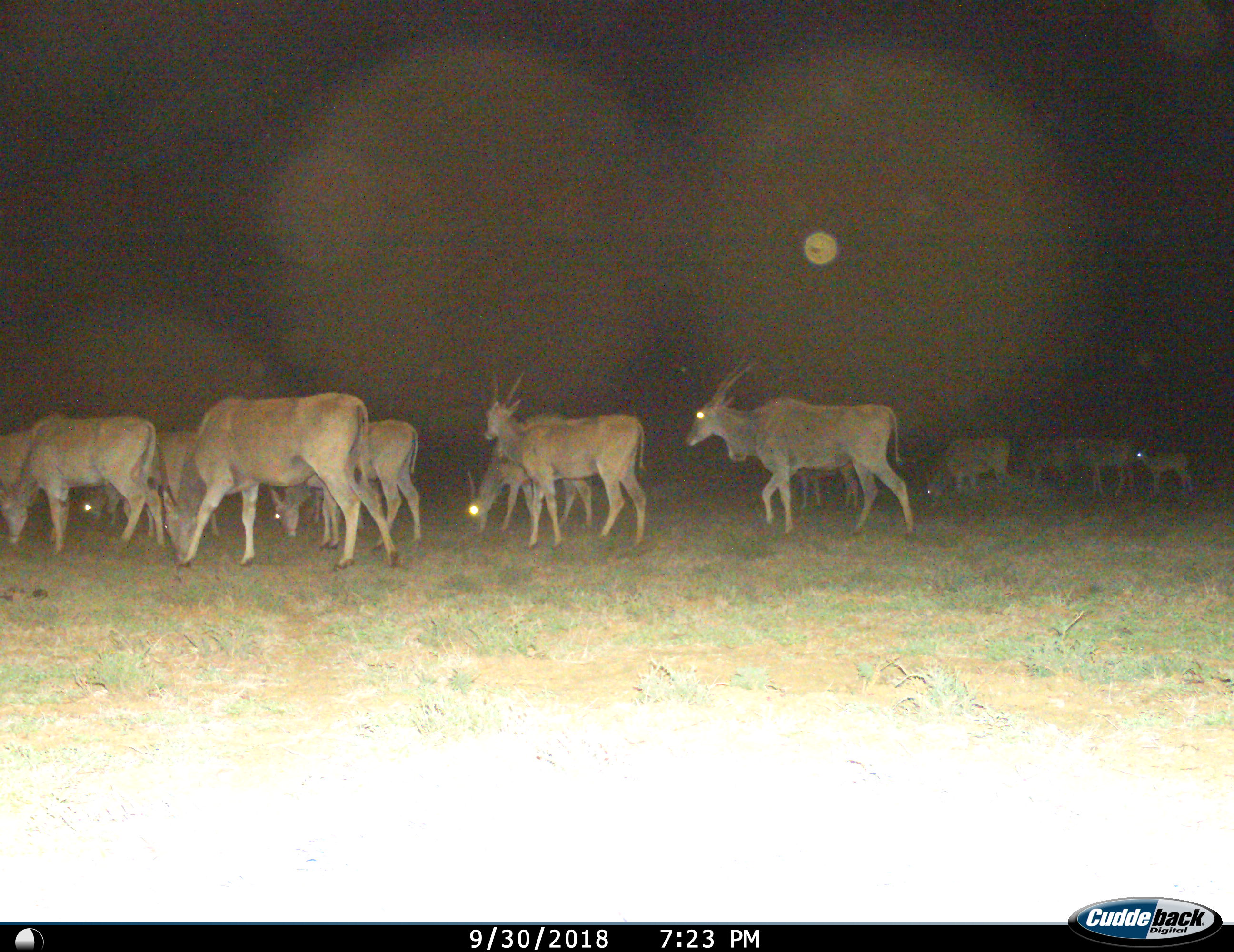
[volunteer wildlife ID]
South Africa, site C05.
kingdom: Animalia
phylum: Chordata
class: Mammalia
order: Artiodactyla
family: Bovidae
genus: Tragelaphus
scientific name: Tragelaphus oryx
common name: eland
Eland (Tragelaphus oryx), count 11-50. Behavior (volunteer vote fractions): standing 60%, resting 0%, moving 80%, interacting 0%. Young present (vote fraction): 80%. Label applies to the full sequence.